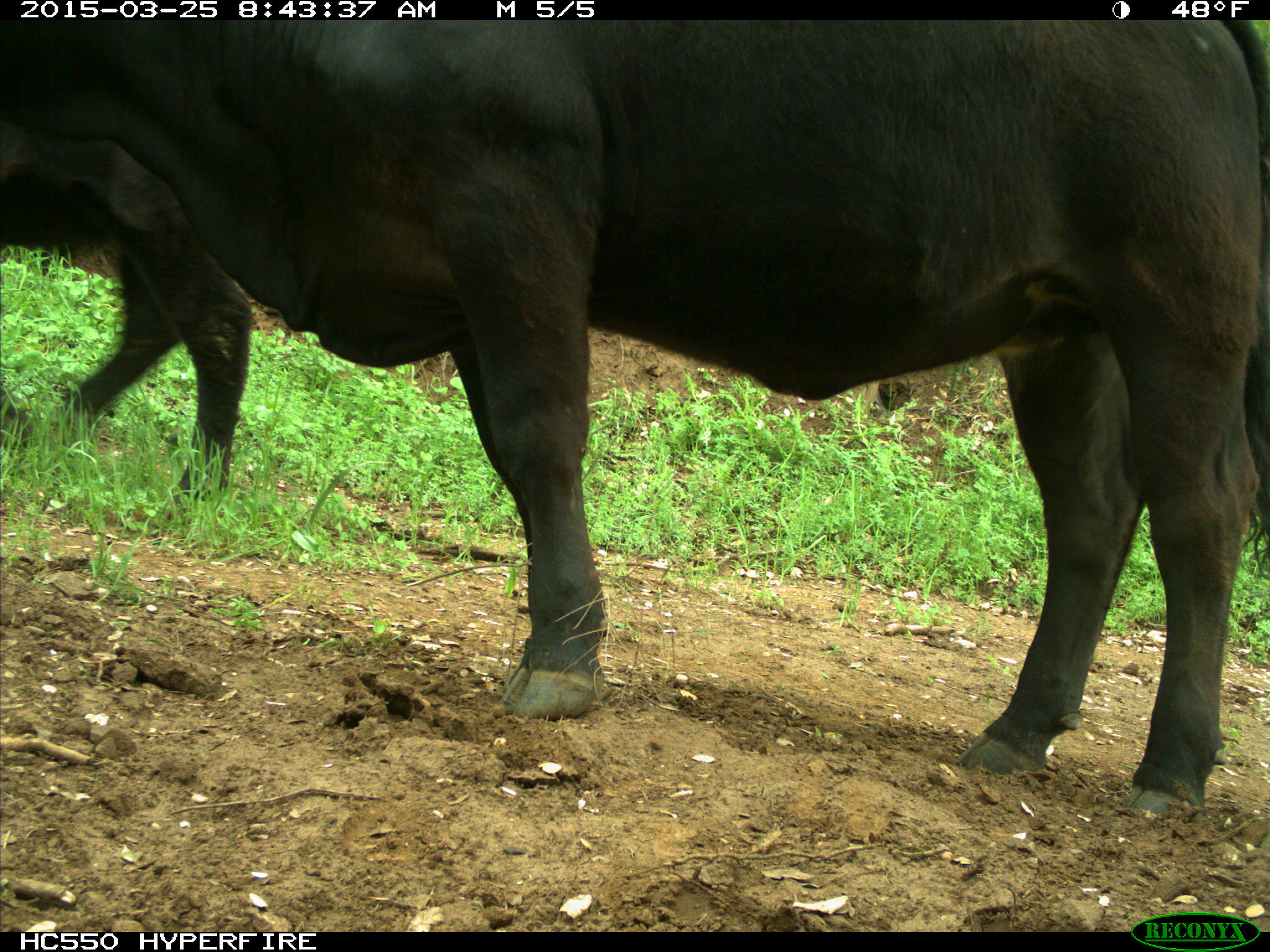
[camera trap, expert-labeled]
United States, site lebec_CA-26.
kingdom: Animalia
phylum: Chordata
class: Mammalia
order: Artiodactyla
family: Bovidae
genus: Bos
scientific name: Bos taurus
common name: domestic cow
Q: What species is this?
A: Bos taurus (domestic cow).